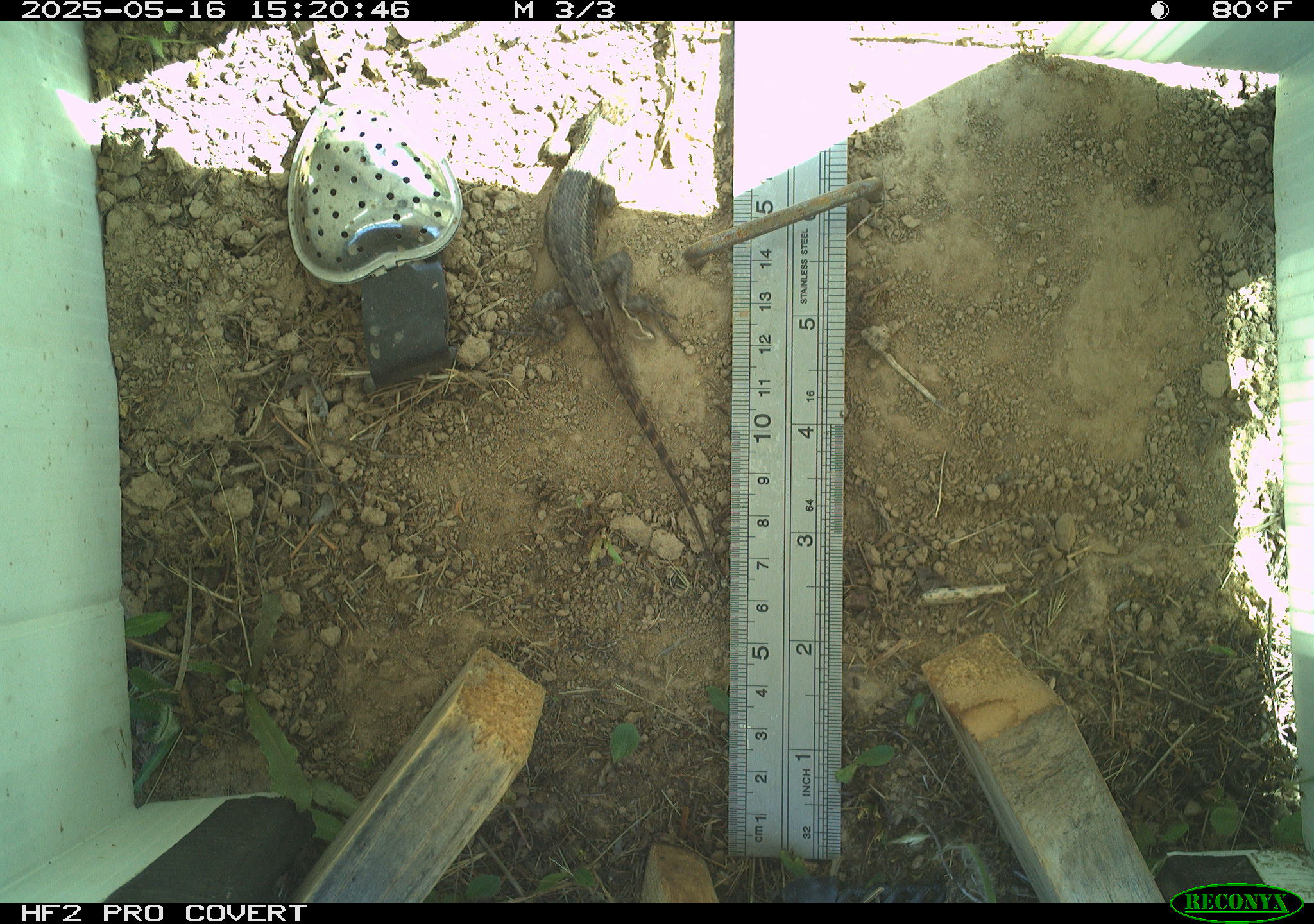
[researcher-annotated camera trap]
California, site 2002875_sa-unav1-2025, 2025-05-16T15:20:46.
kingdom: Animalia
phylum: Chordata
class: Reptilia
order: Squamata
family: Phrynosomatidae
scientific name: Phrynosomatidae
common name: north american spiny lizards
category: sceloporus/uta species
Sceloporus/uta species (north american spiny lizards) (Phrynosomatidae).